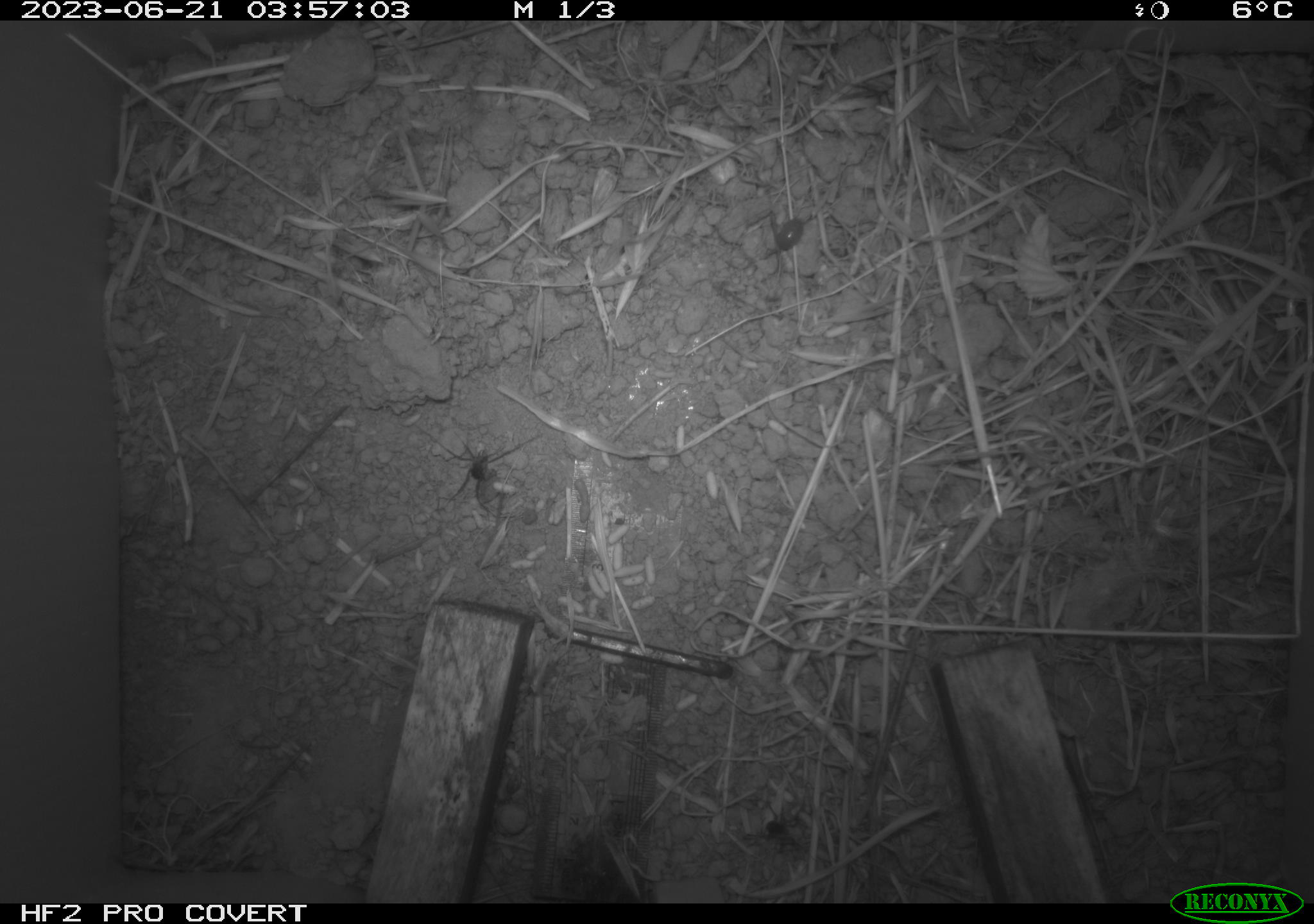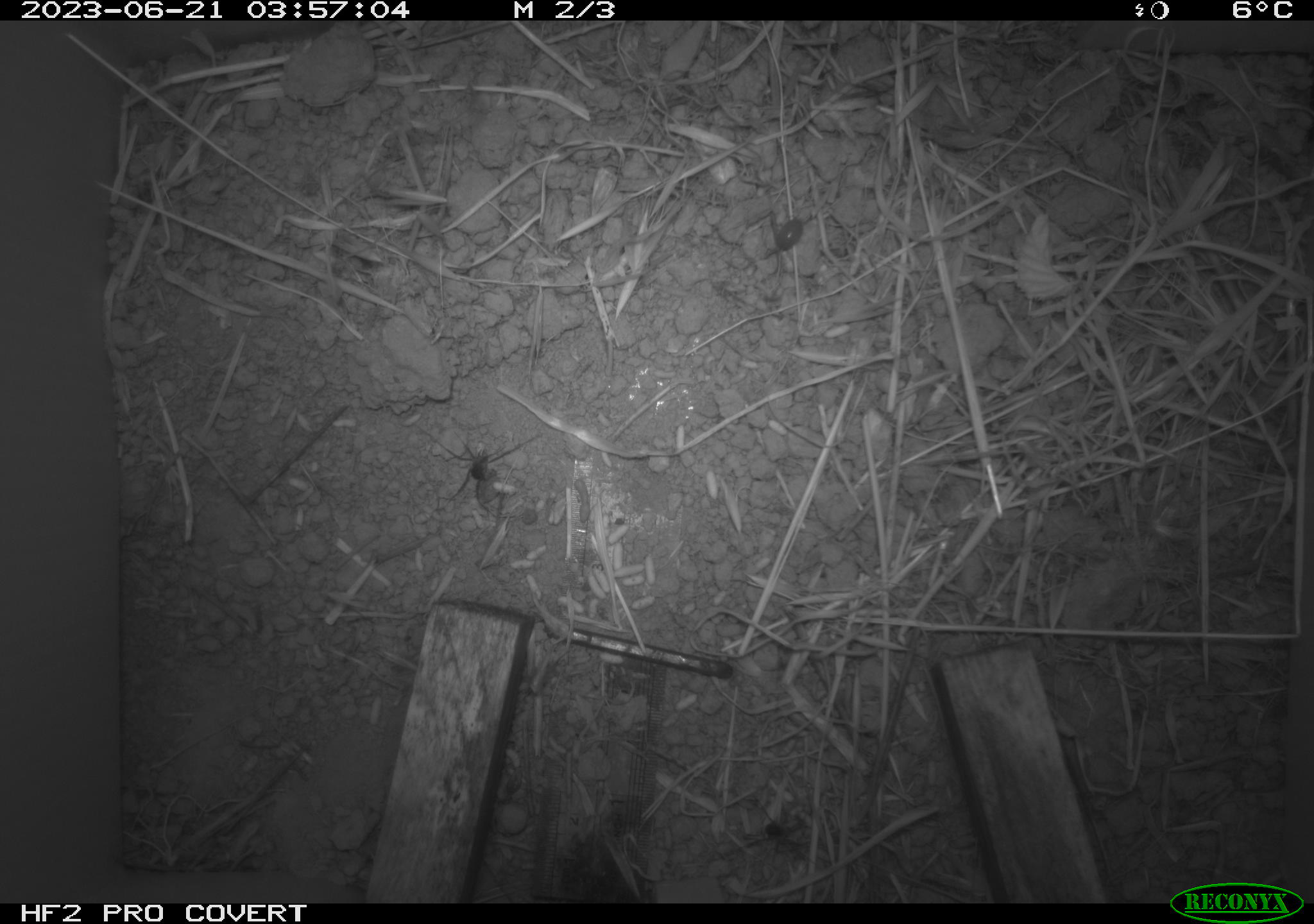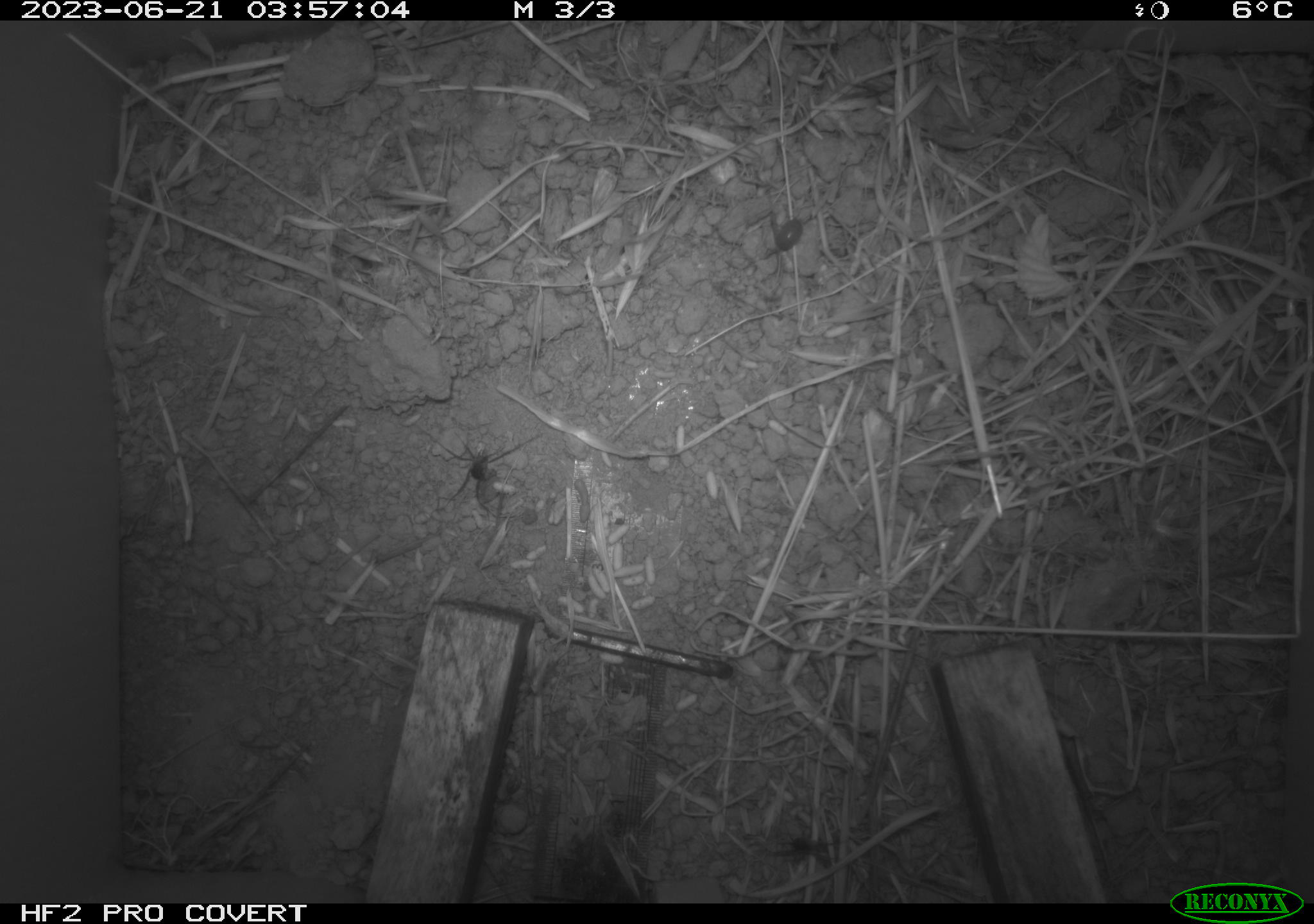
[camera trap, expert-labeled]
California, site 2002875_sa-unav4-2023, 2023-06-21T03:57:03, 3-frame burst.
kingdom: Animalia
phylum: Arthropoda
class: Arachnida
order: Araneae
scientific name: Araneae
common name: spider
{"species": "spider (Araneae)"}